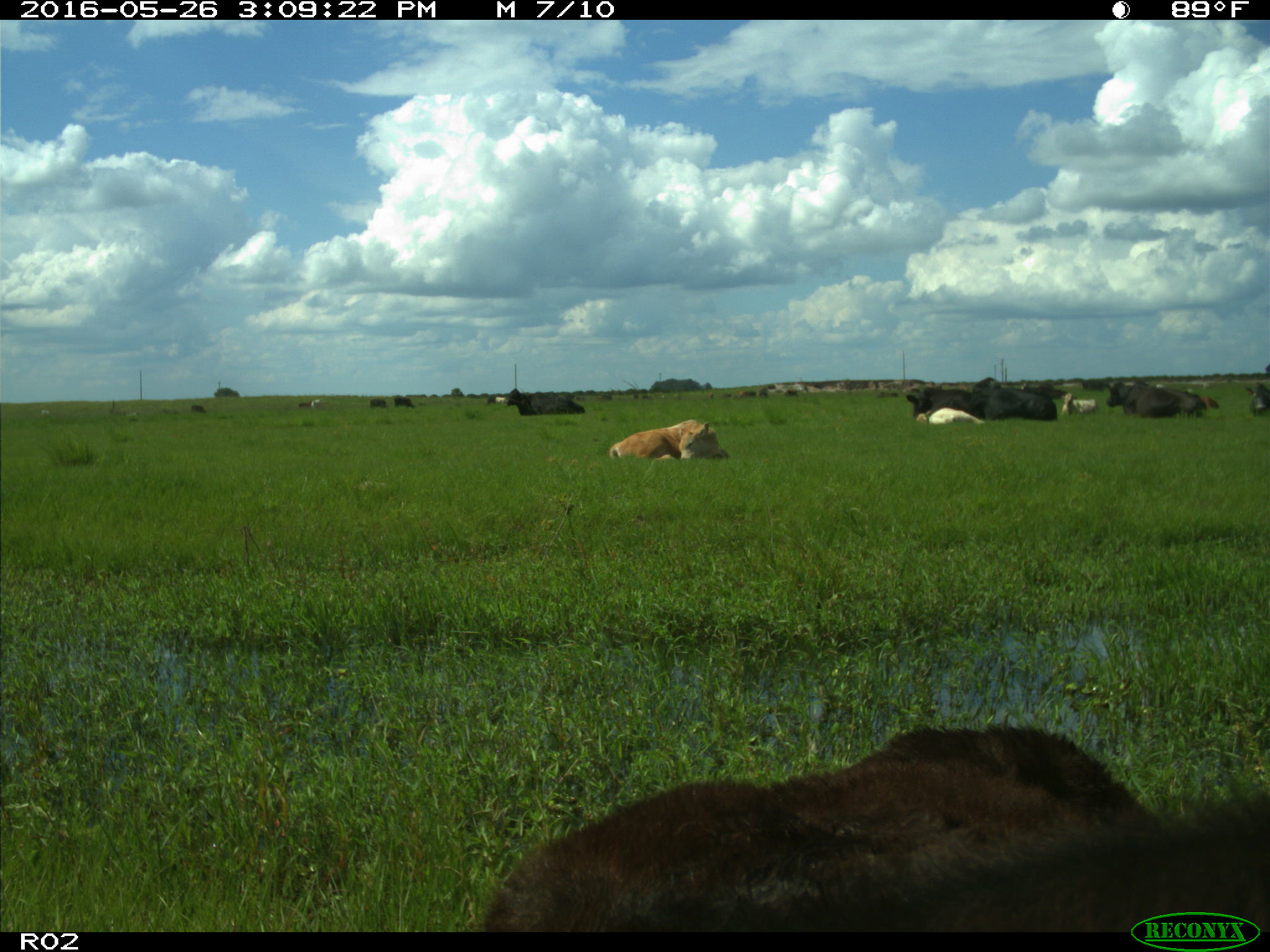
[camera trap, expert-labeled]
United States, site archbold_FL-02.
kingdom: Animalia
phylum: Chordata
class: Mammalia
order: Artiodactyla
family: Bovidae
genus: Bos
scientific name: Bos taurus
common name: domestic cow